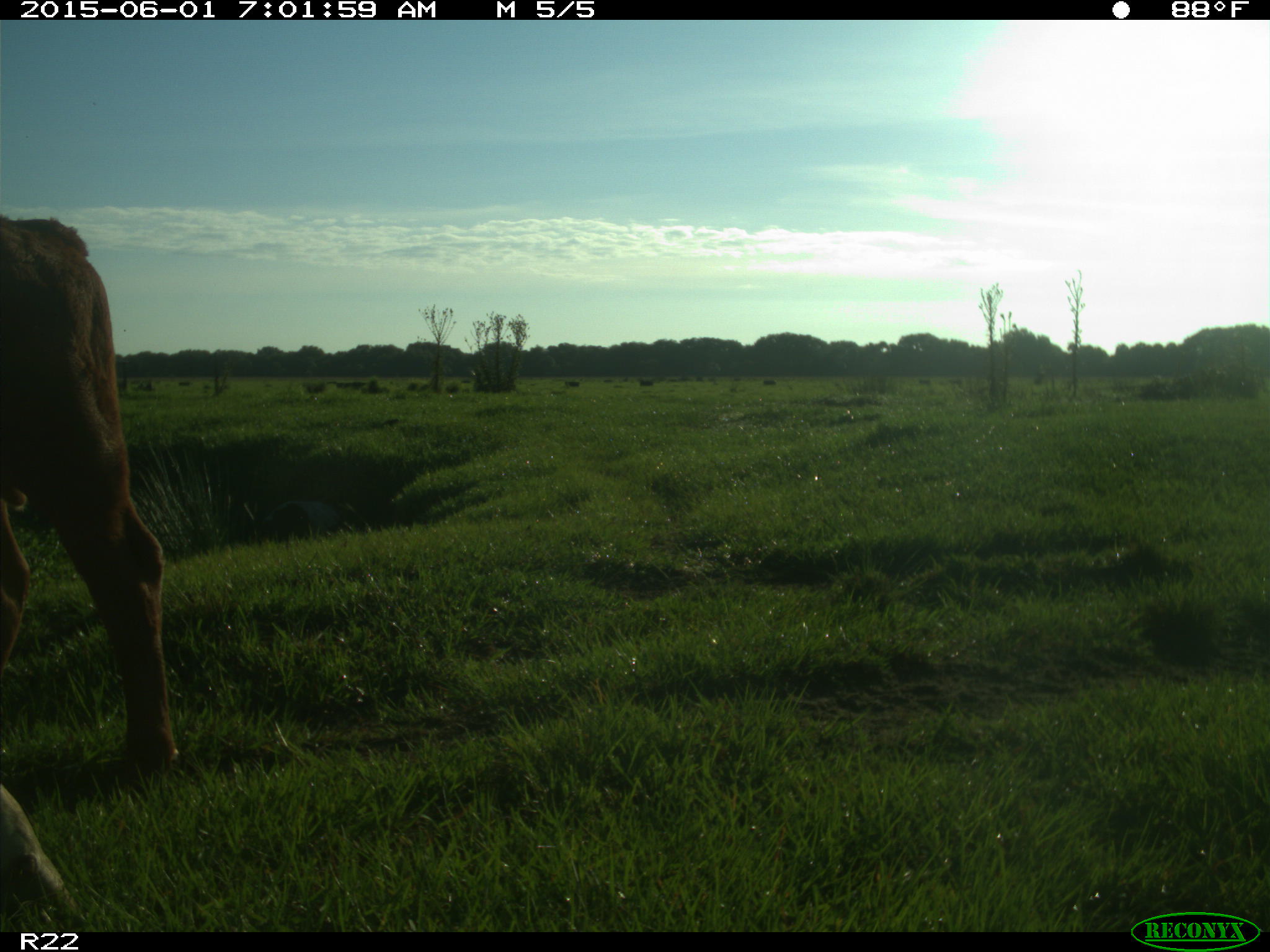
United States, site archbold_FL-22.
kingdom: Animalia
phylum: Chordata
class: Mammalia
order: Artiodactyla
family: Bovidae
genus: Bos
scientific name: Bos taurus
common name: domestic cow